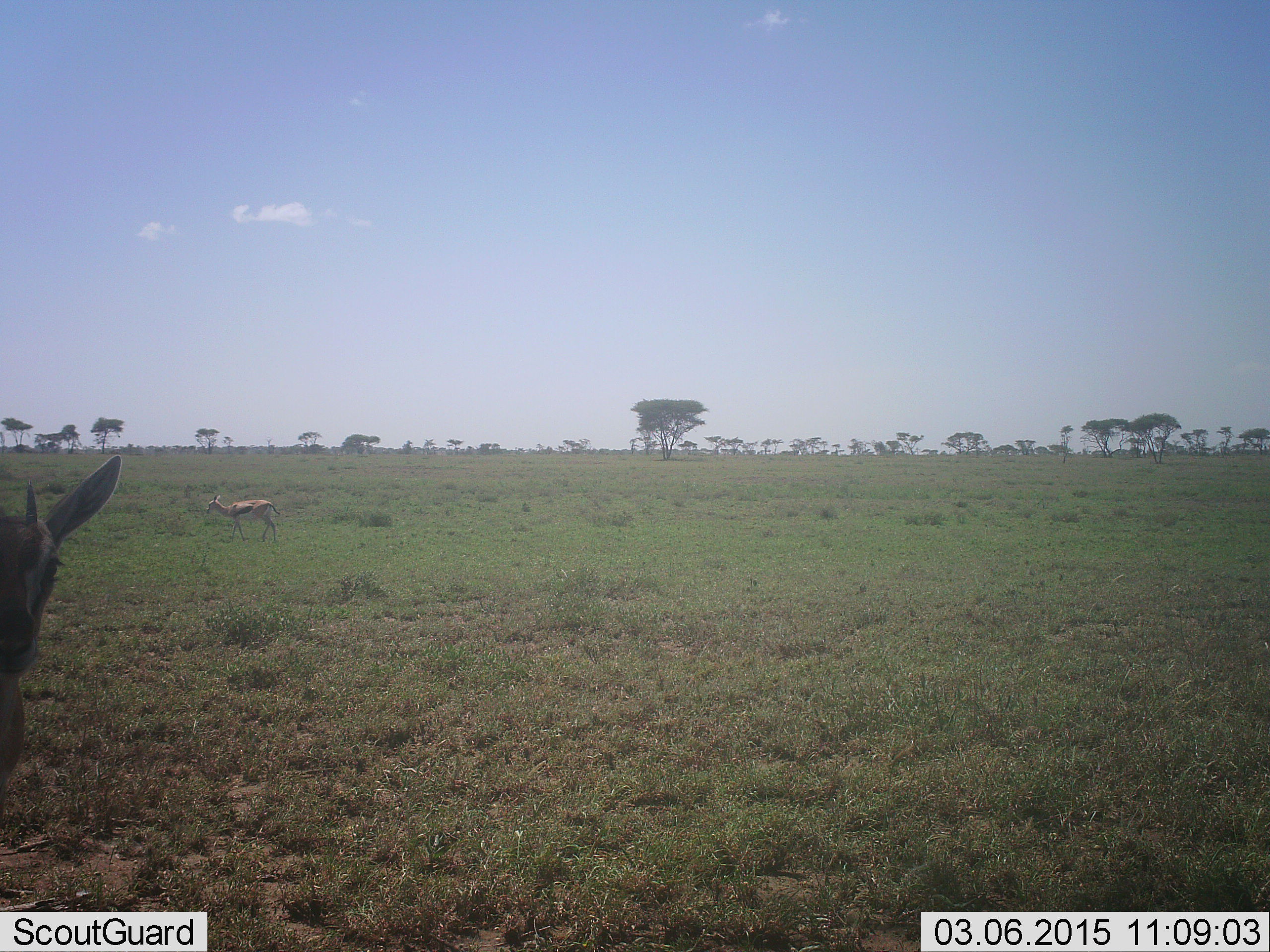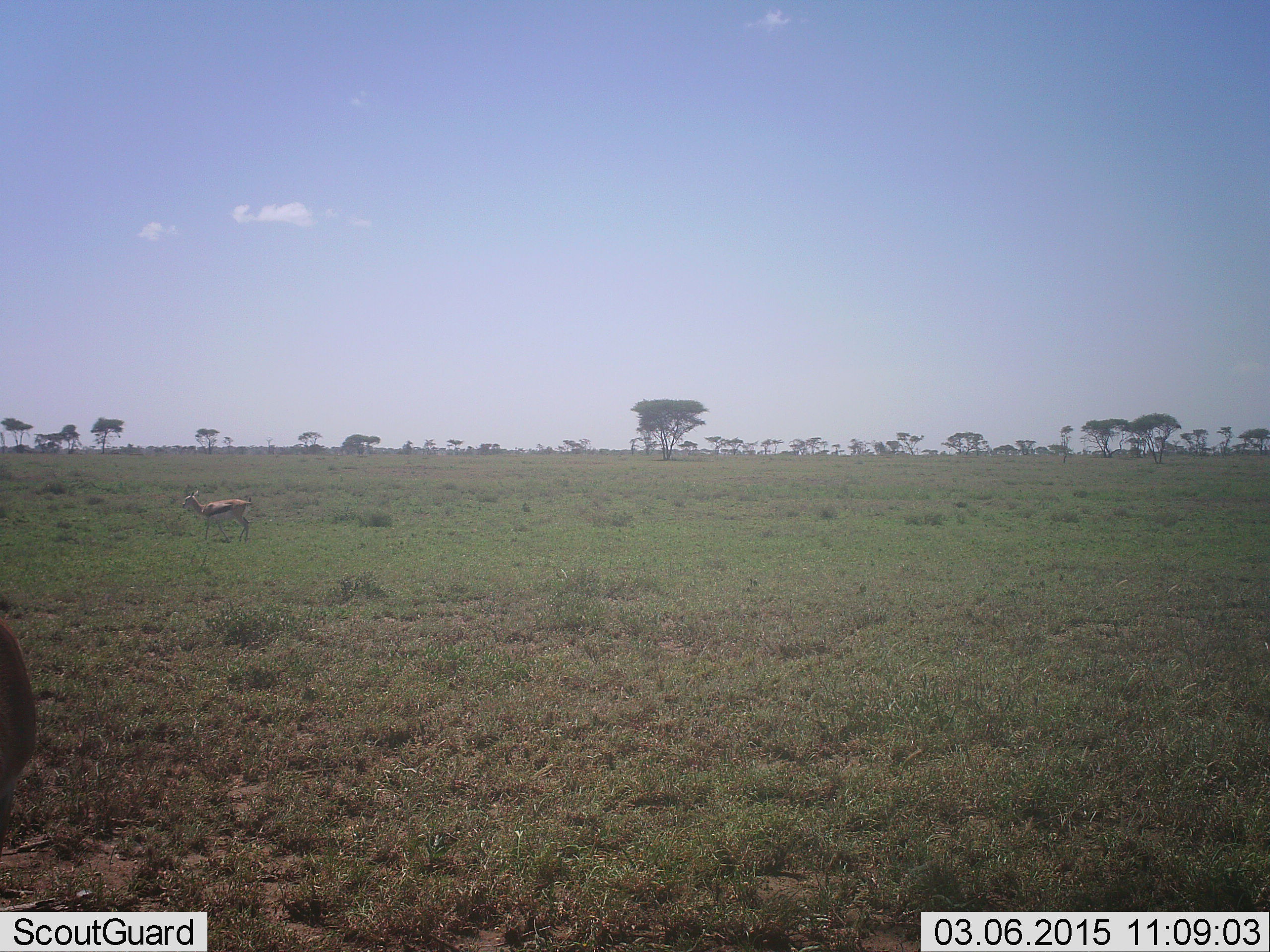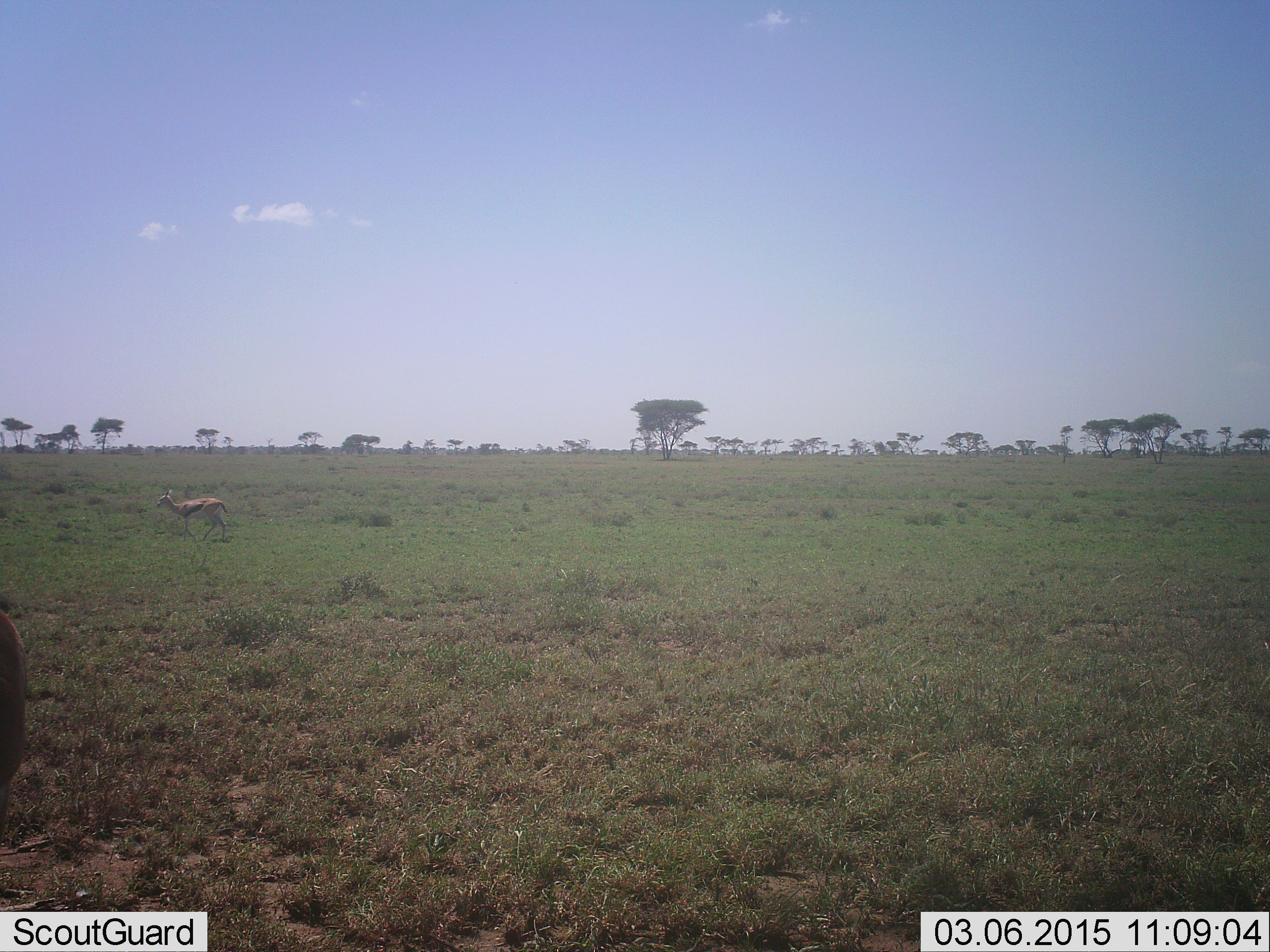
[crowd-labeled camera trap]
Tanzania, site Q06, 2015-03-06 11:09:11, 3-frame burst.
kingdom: Animalia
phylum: Chordata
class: Mammalia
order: Artiodactyla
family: Bovidae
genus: Eudorcas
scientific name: Eudorcas thomsonii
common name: thomson's gazelle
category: gazellethomsons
Gazellethomsons (thomson's gazelle) (Eudorcas thomsonii), count 2. Behavior (volunteer vote fractions): standing 70%, resting 0%, moving 80%, interacting 0%. Young present (vote fraction): 20%. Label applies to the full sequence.